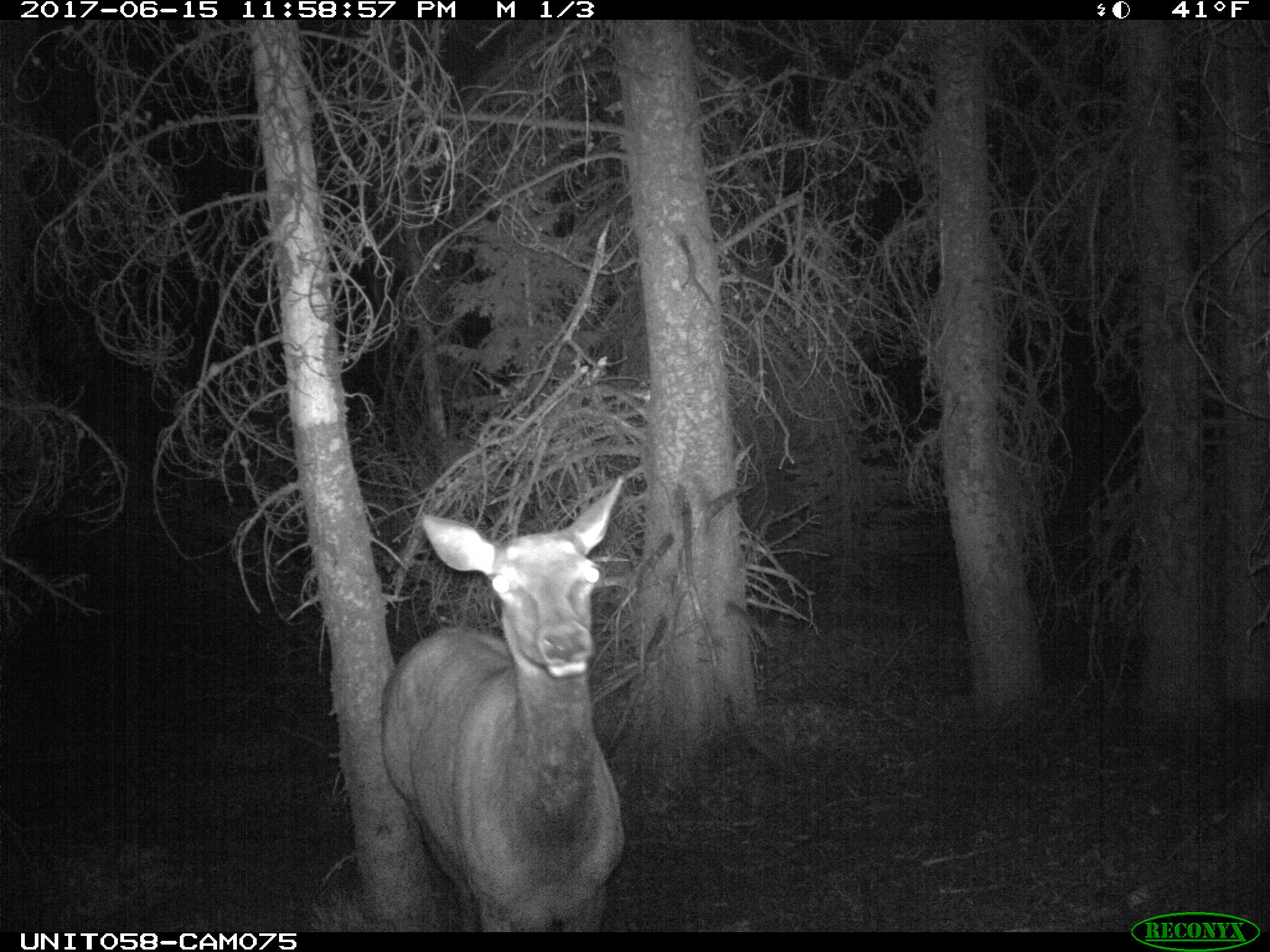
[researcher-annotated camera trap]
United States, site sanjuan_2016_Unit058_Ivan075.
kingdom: Animalia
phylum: Chordata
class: Mammalia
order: Artiodactyla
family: Cervidae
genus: Cervus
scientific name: Cervus elaphus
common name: red deer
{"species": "Cervus elaphus (red deer)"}